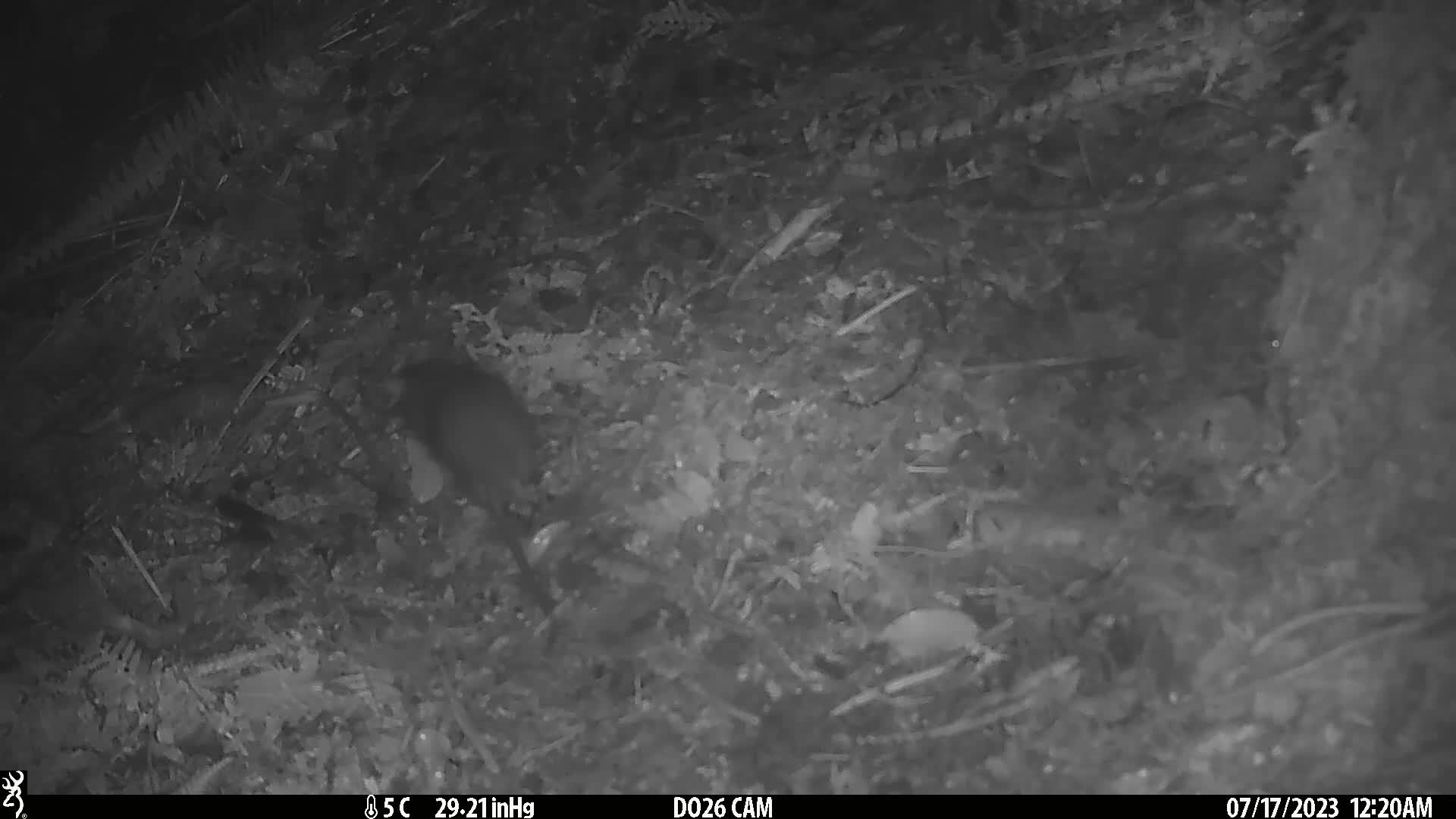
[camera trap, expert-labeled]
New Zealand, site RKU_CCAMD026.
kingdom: Animalia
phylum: Chordata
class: Mammalia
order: Rodentia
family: Muridae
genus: Rattus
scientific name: Rattus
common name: rat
Rat (Rattus).